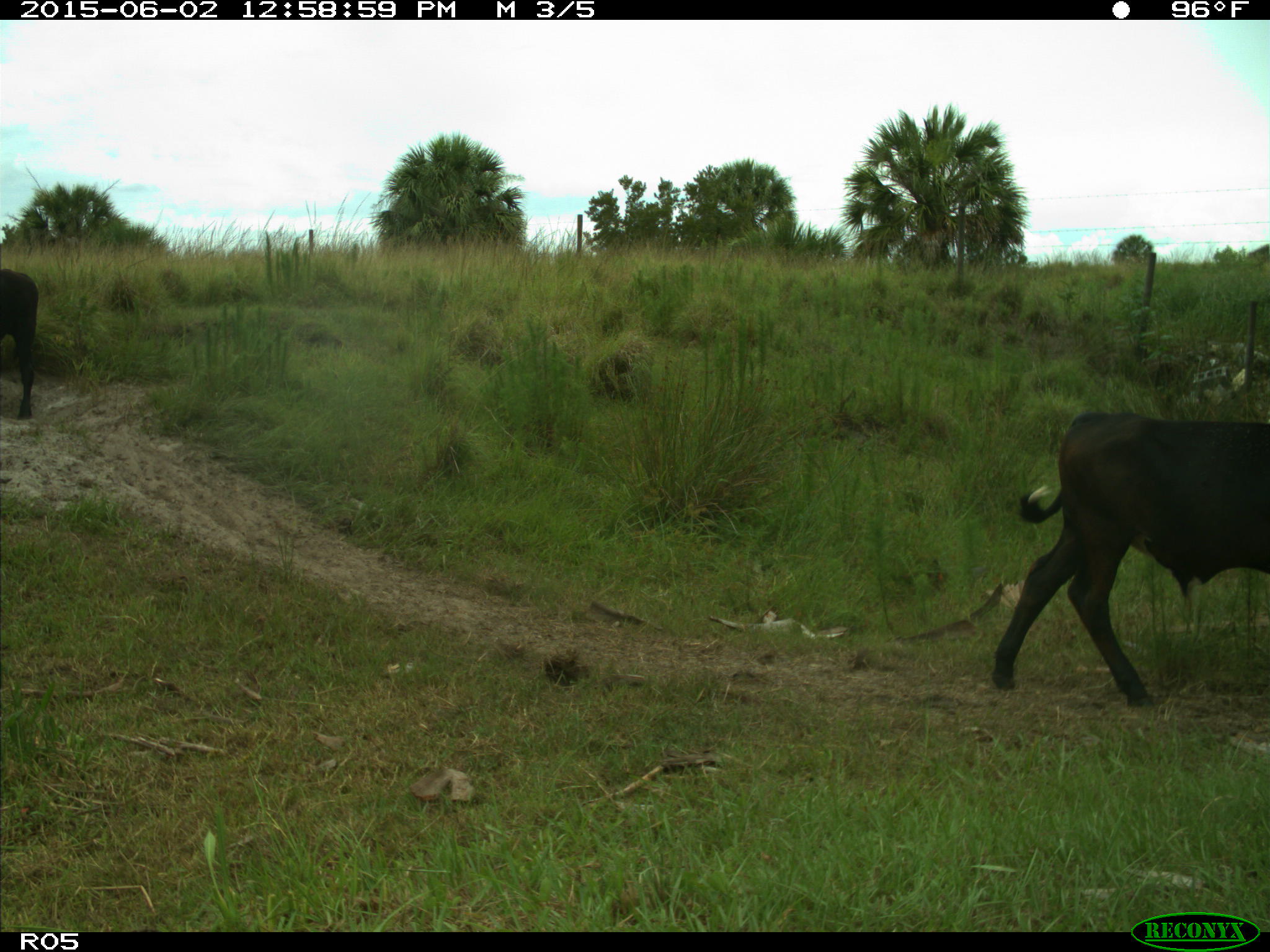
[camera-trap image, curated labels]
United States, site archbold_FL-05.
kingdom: Animalia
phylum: Chordata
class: Mammalia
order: Artiodactyla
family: Bovidae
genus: Bos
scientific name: Bos taurus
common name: domestic cow